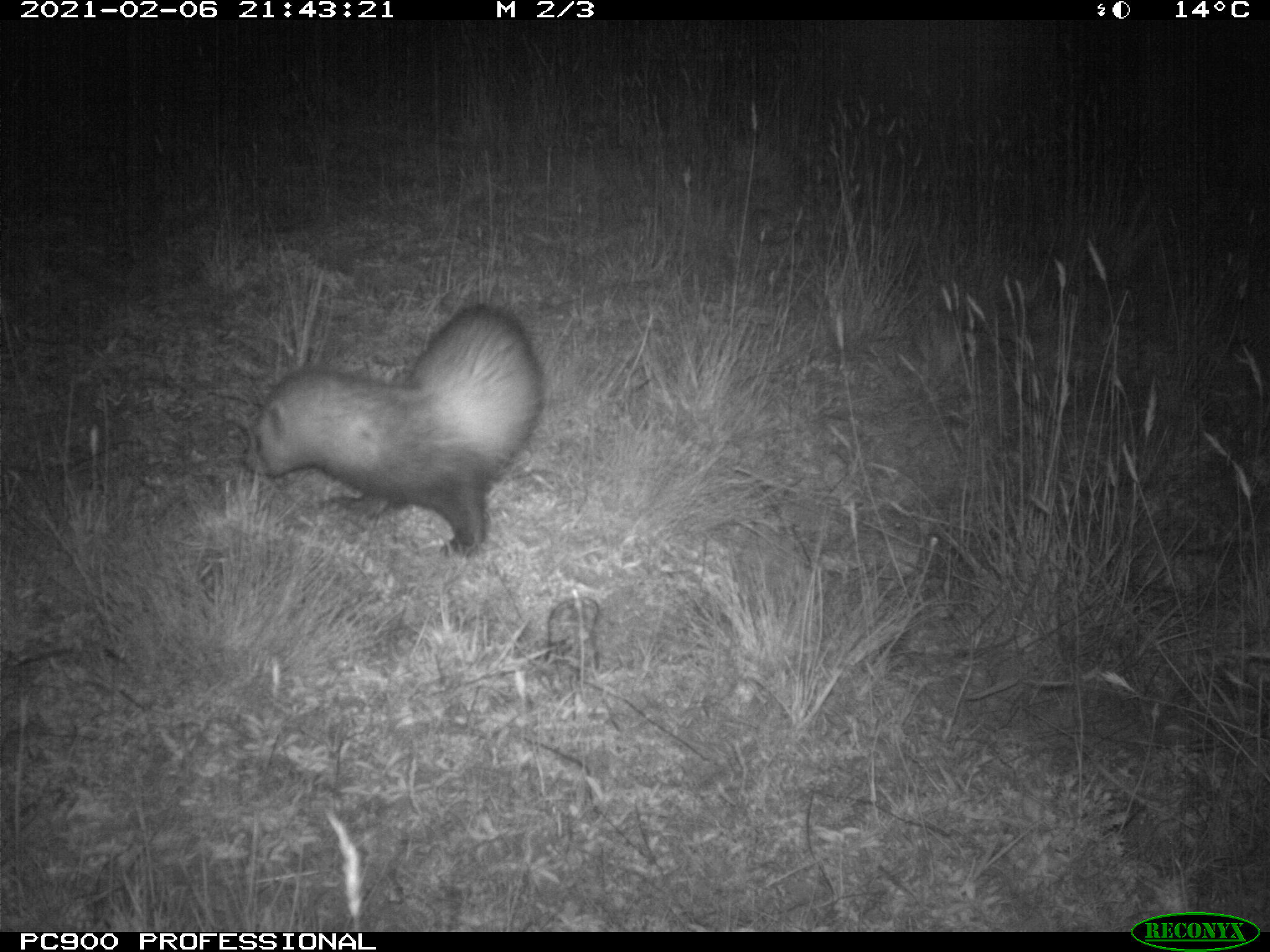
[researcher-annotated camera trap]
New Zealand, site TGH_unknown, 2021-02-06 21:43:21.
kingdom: Animalia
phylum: Chordata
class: Mammalia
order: Carnivora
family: Mustelidae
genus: Mustela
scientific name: Mustela furo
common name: ferret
Ferret (Mustela furo).